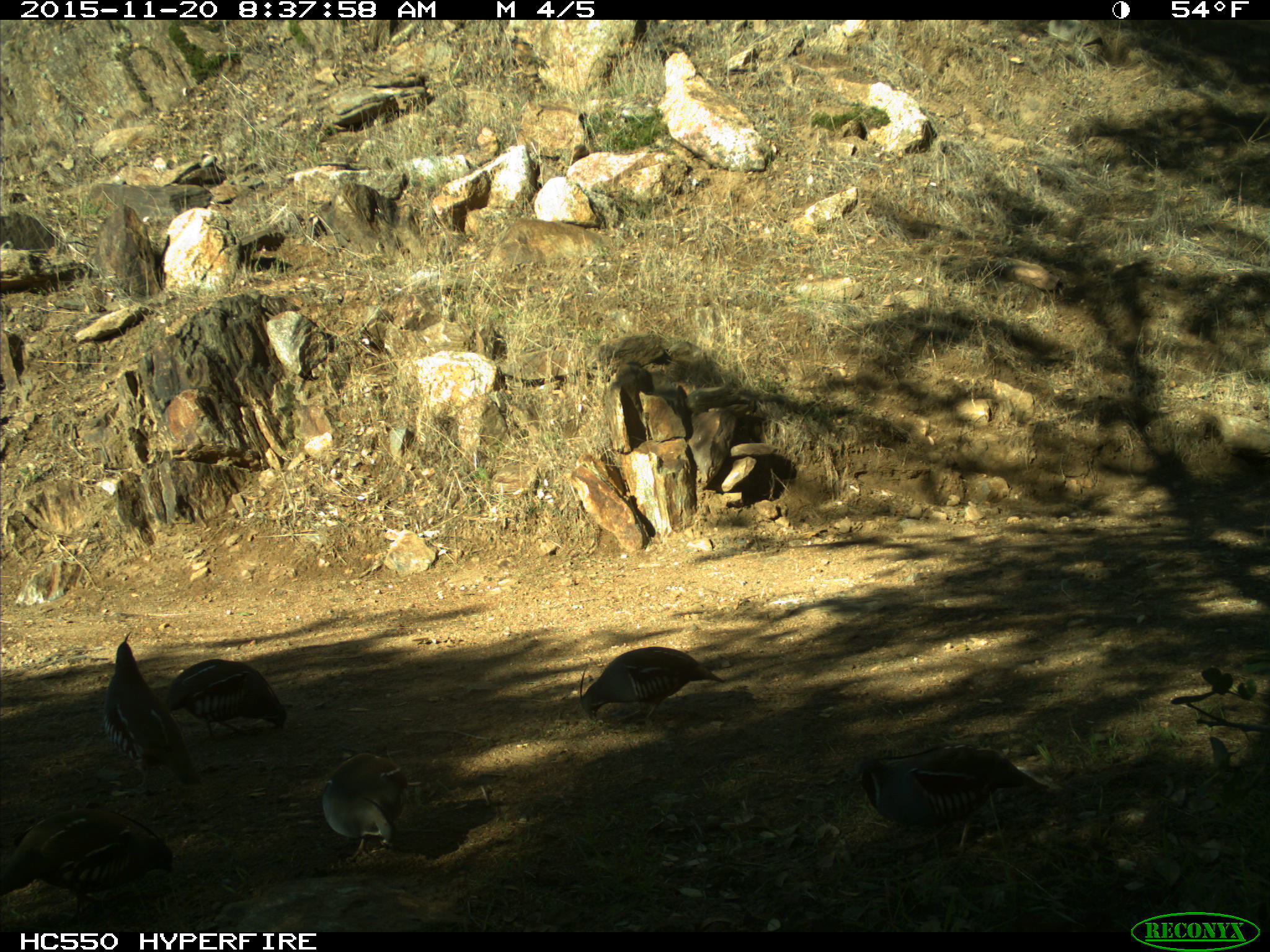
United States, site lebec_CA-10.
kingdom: Animalia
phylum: Chordata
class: Aves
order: Galliformes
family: Odontophoridae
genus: Callipepla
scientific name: Callipepla californica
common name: california quail